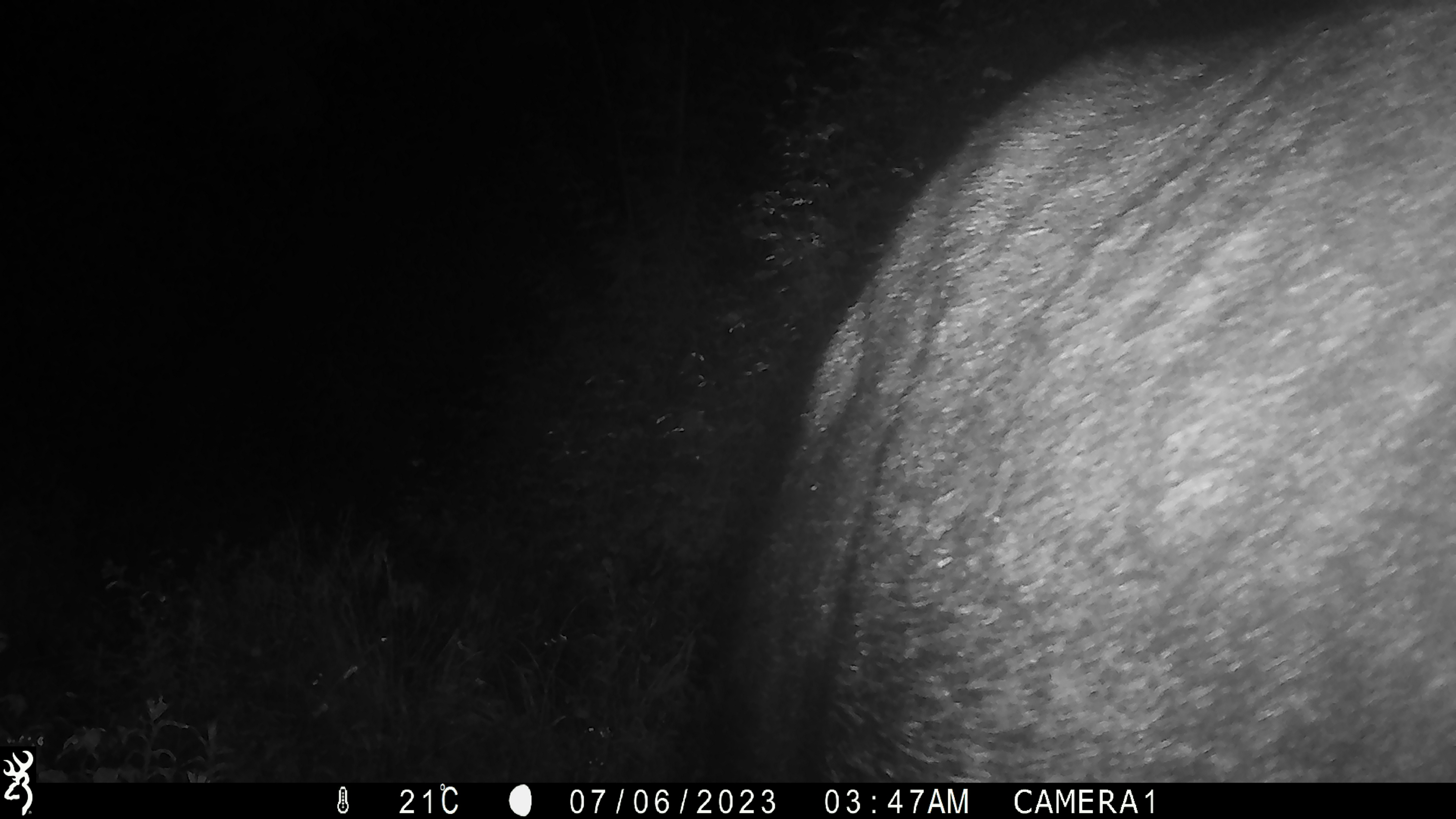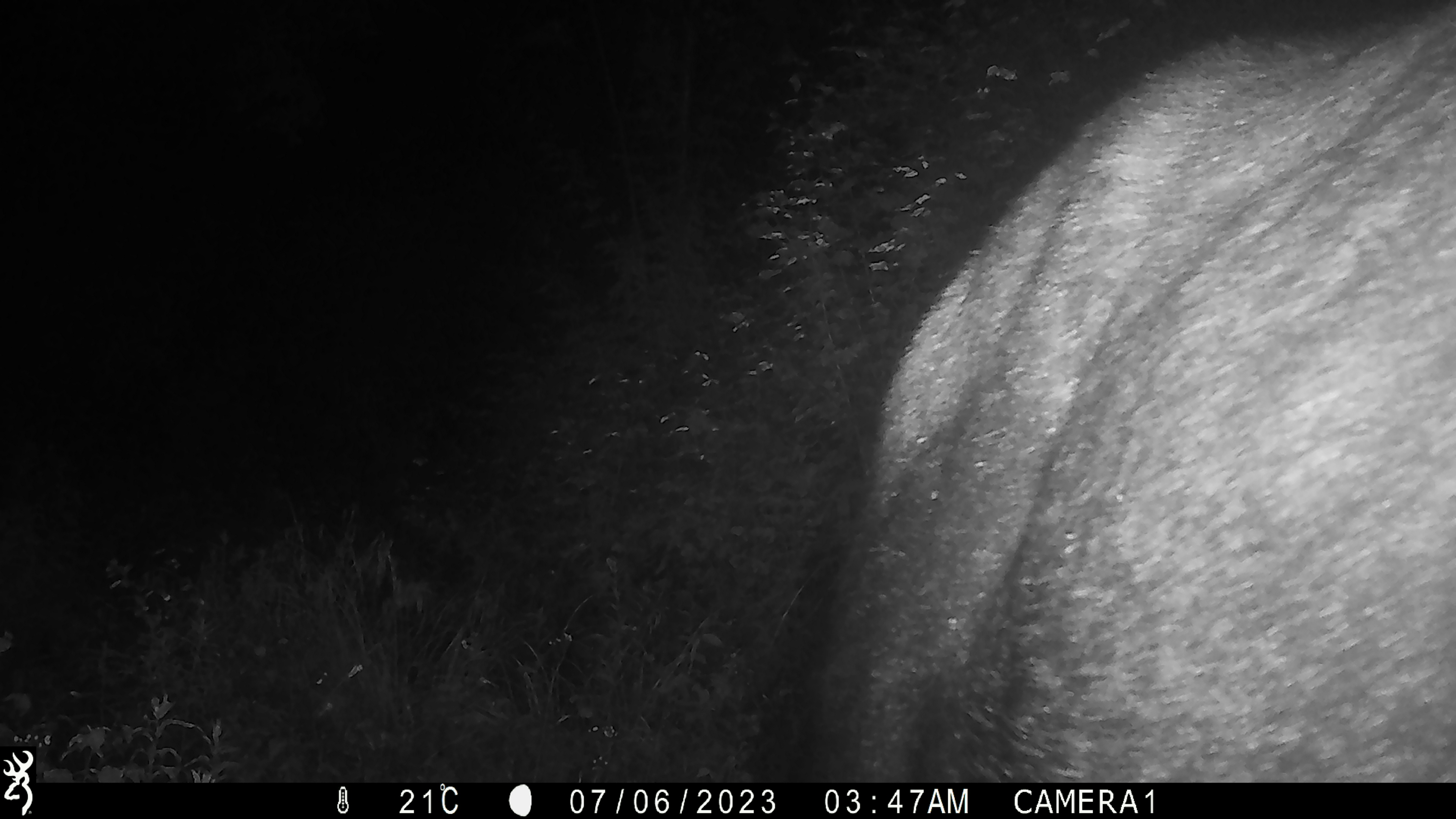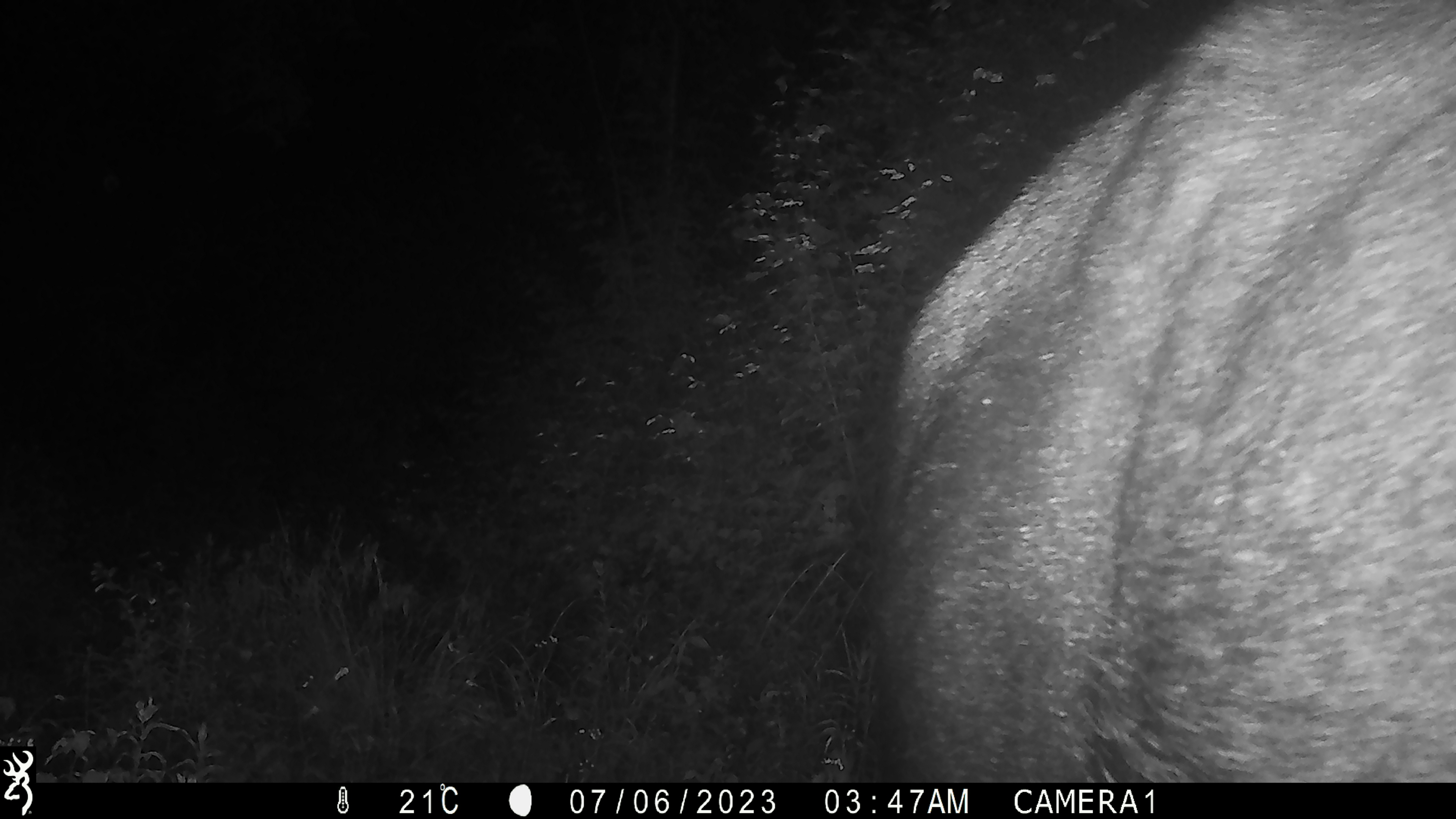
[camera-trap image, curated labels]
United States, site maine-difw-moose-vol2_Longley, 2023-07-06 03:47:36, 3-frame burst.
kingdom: Animalia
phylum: Chordata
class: Mammalia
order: Artiodactyla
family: Cervidae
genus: Alces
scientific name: Alces alces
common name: moose